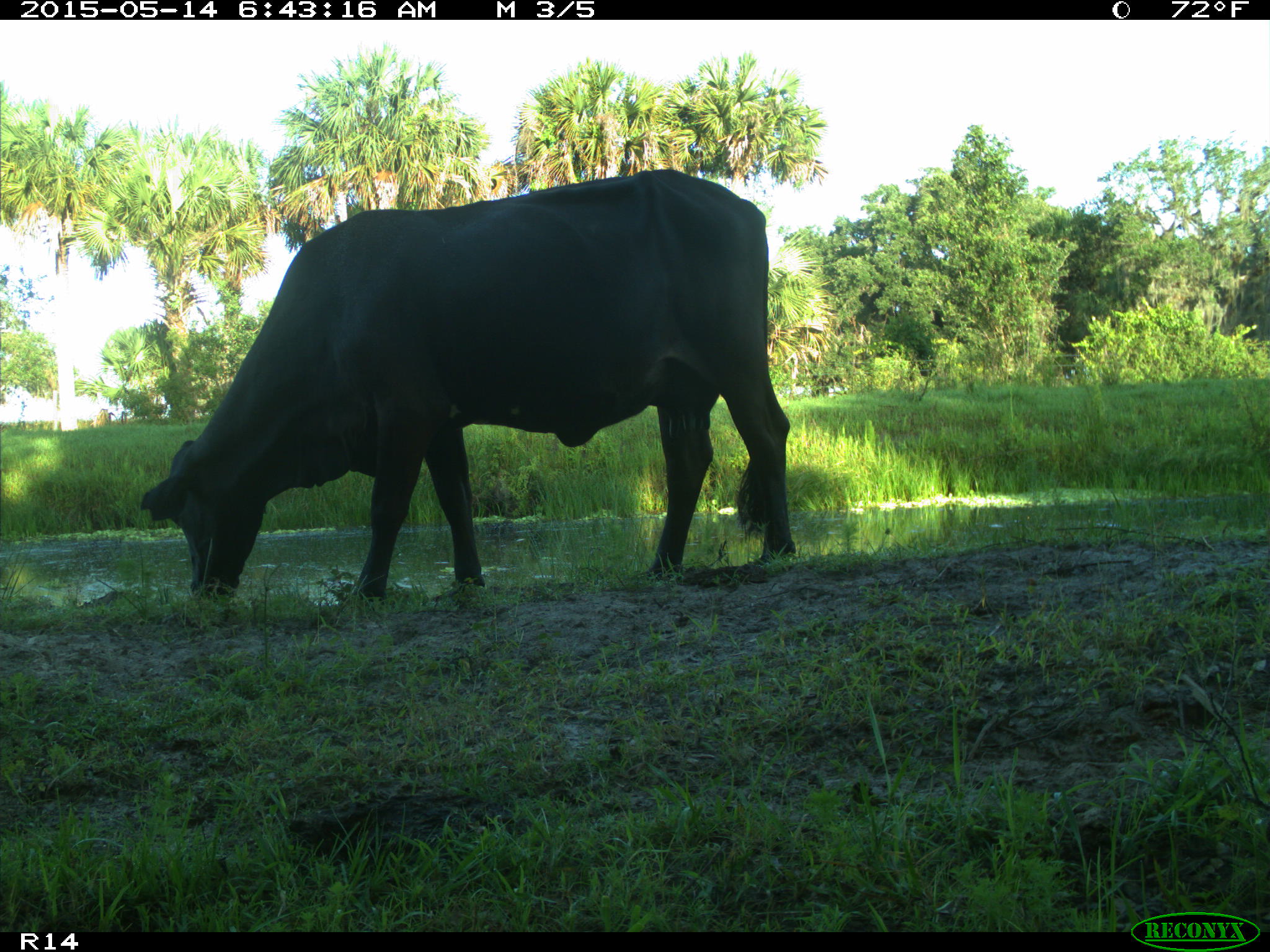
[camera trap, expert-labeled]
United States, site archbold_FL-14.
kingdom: Animalia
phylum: Chordata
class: Mammalia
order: Artiodactyla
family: Bovidae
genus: Bos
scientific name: Bos taurus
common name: domestic cow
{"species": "Bos taurus (domestic cow)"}